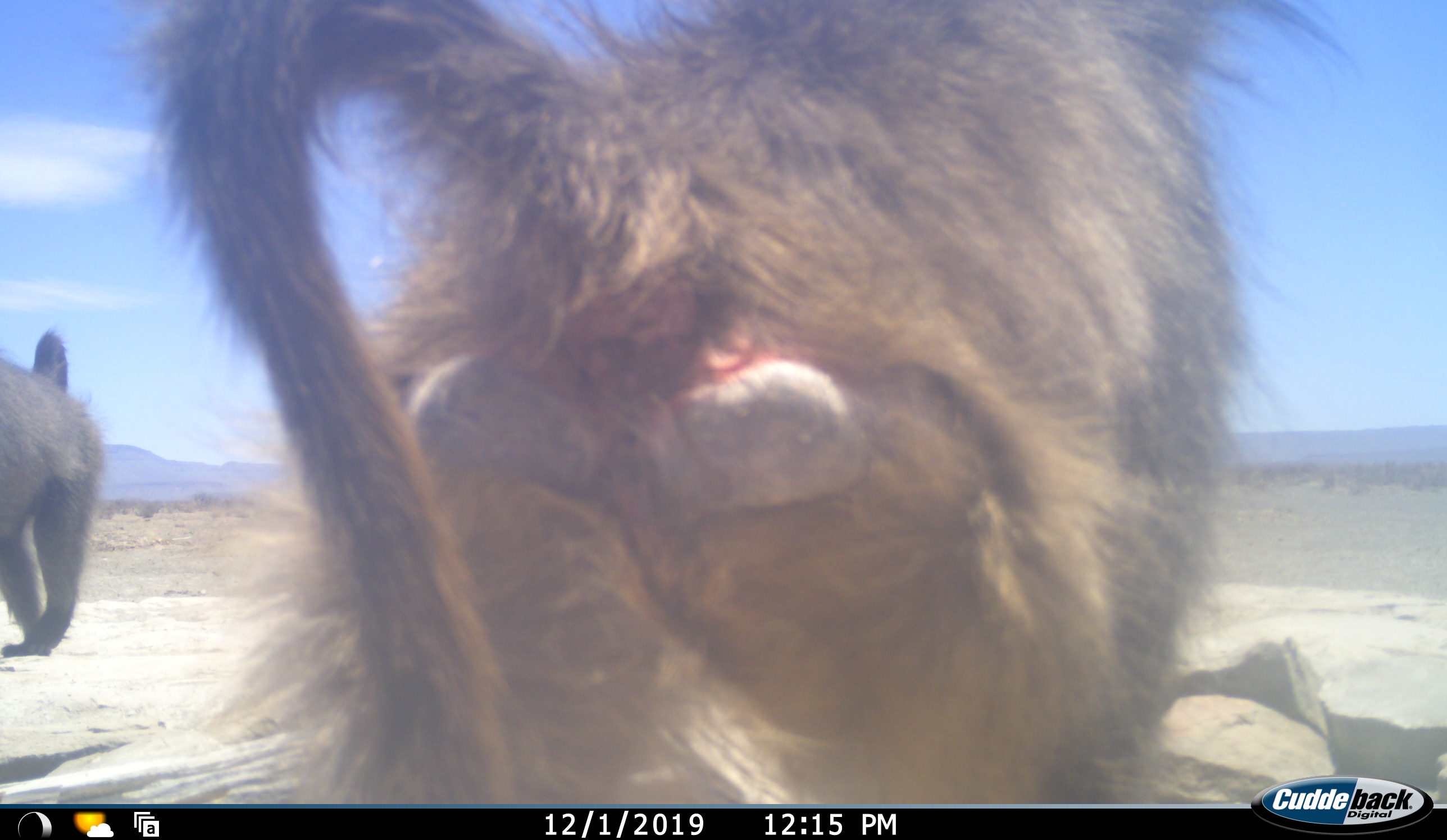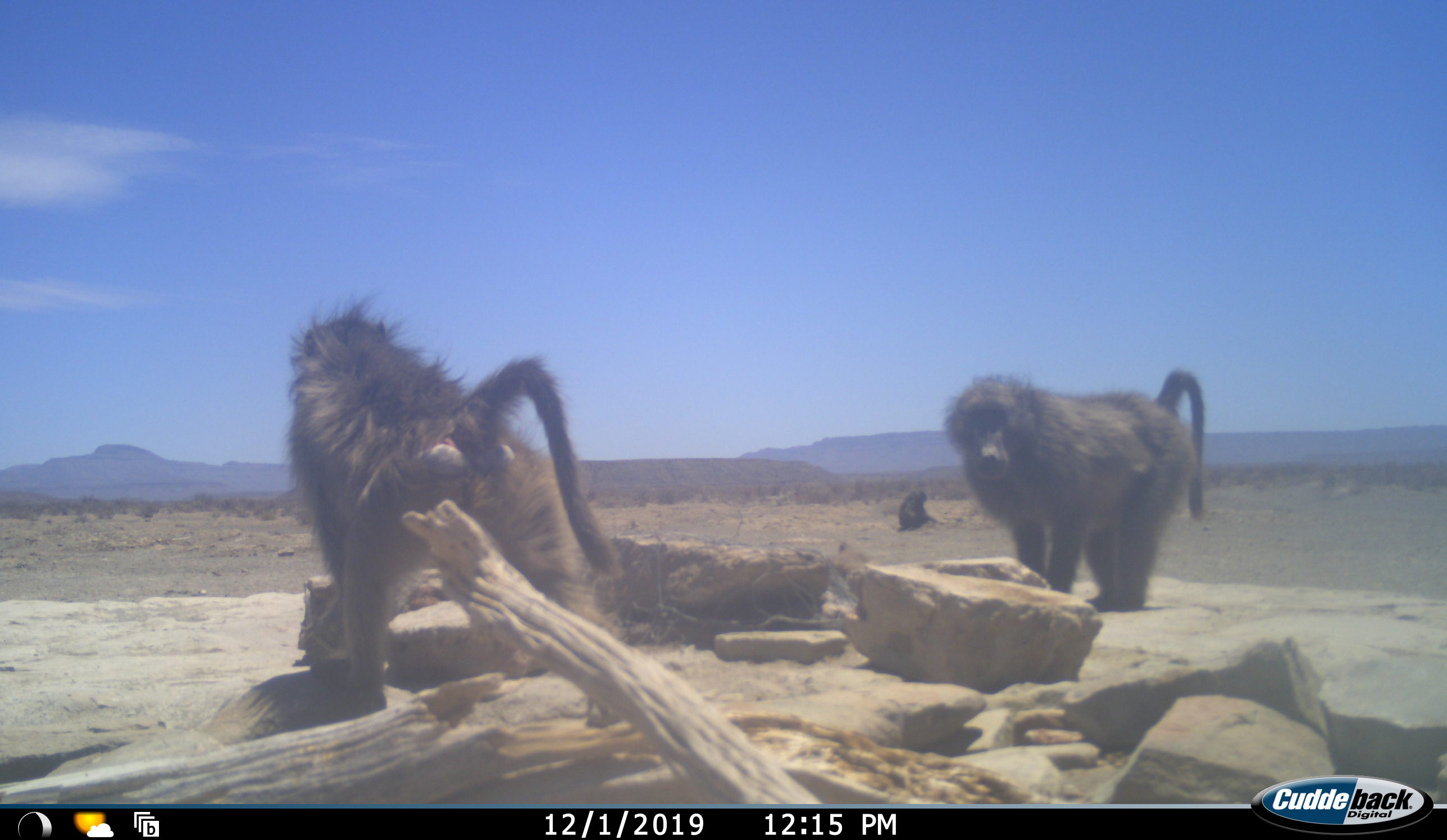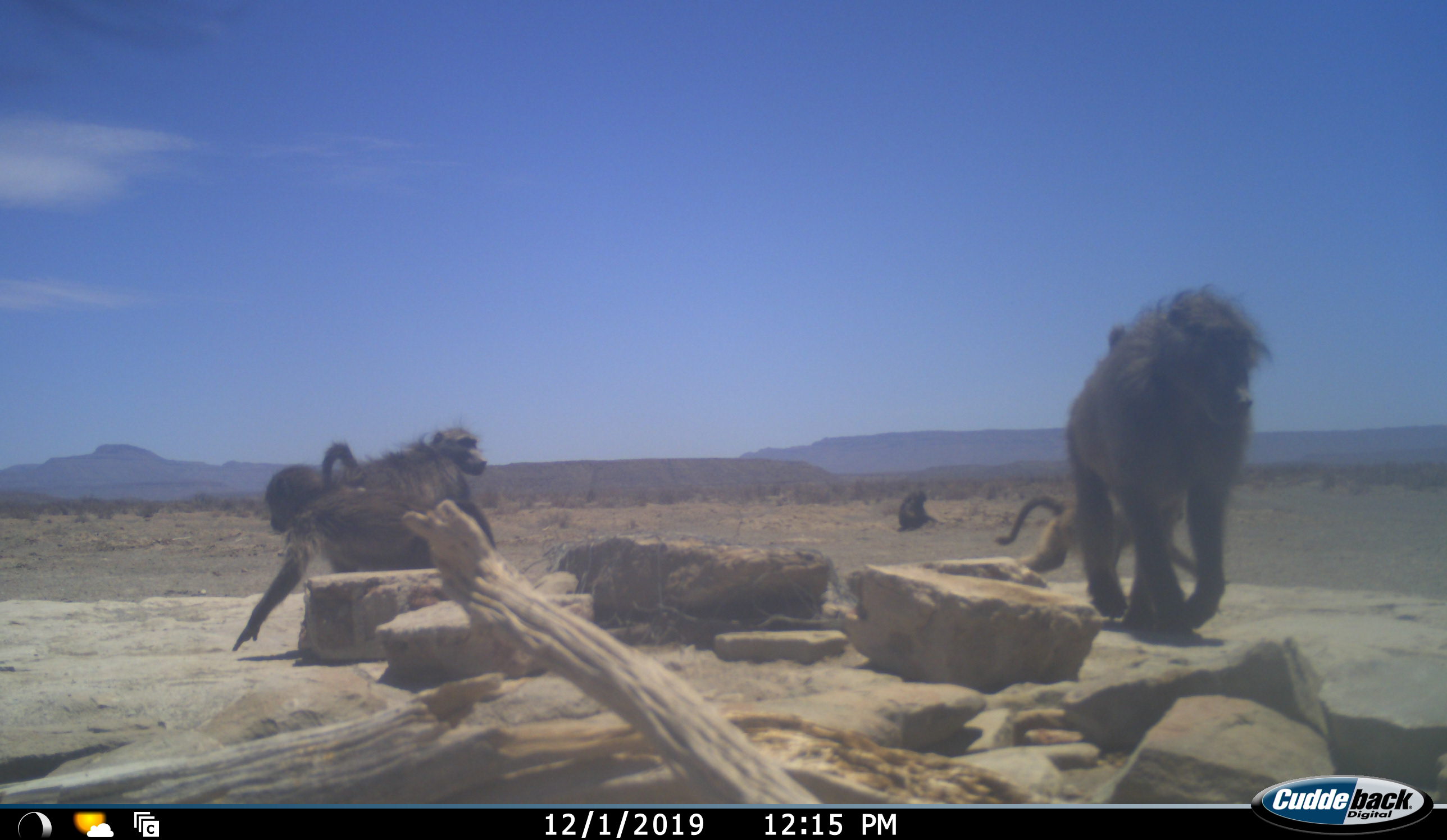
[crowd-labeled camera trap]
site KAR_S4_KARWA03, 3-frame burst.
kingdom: Animalia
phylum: Chordata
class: Mammalia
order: Primates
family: Cercopithecidae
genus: Papio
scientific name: Papio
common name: baboon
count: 5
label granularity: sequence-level